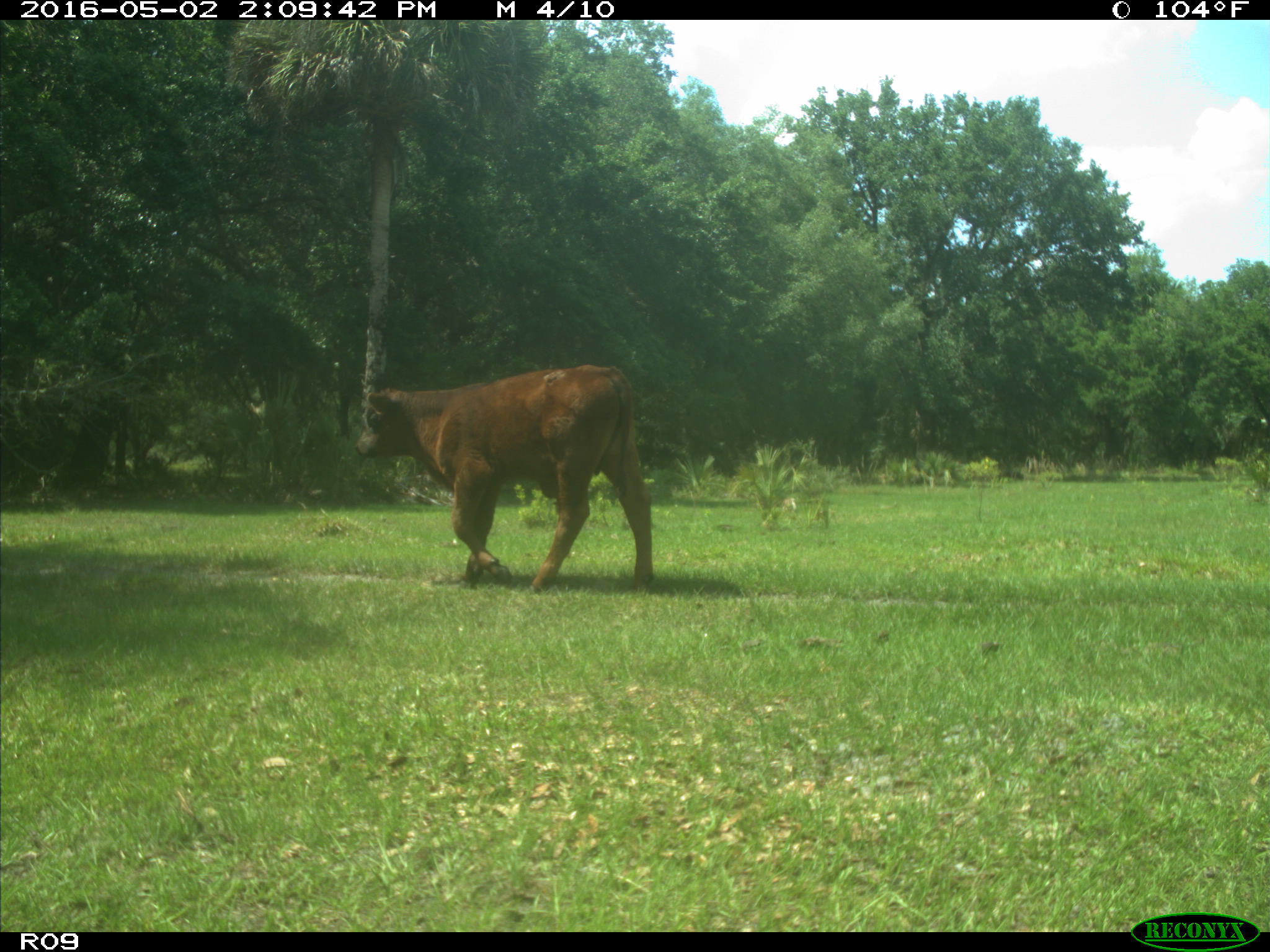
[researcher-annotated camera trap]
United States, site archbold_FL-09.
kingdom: Animalia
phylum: Chordata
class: Mammalia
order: Artiodactyla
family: Bovidae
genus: Bos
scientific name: Bos taurus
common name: domestic cow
Bos taurus (domestic cow).